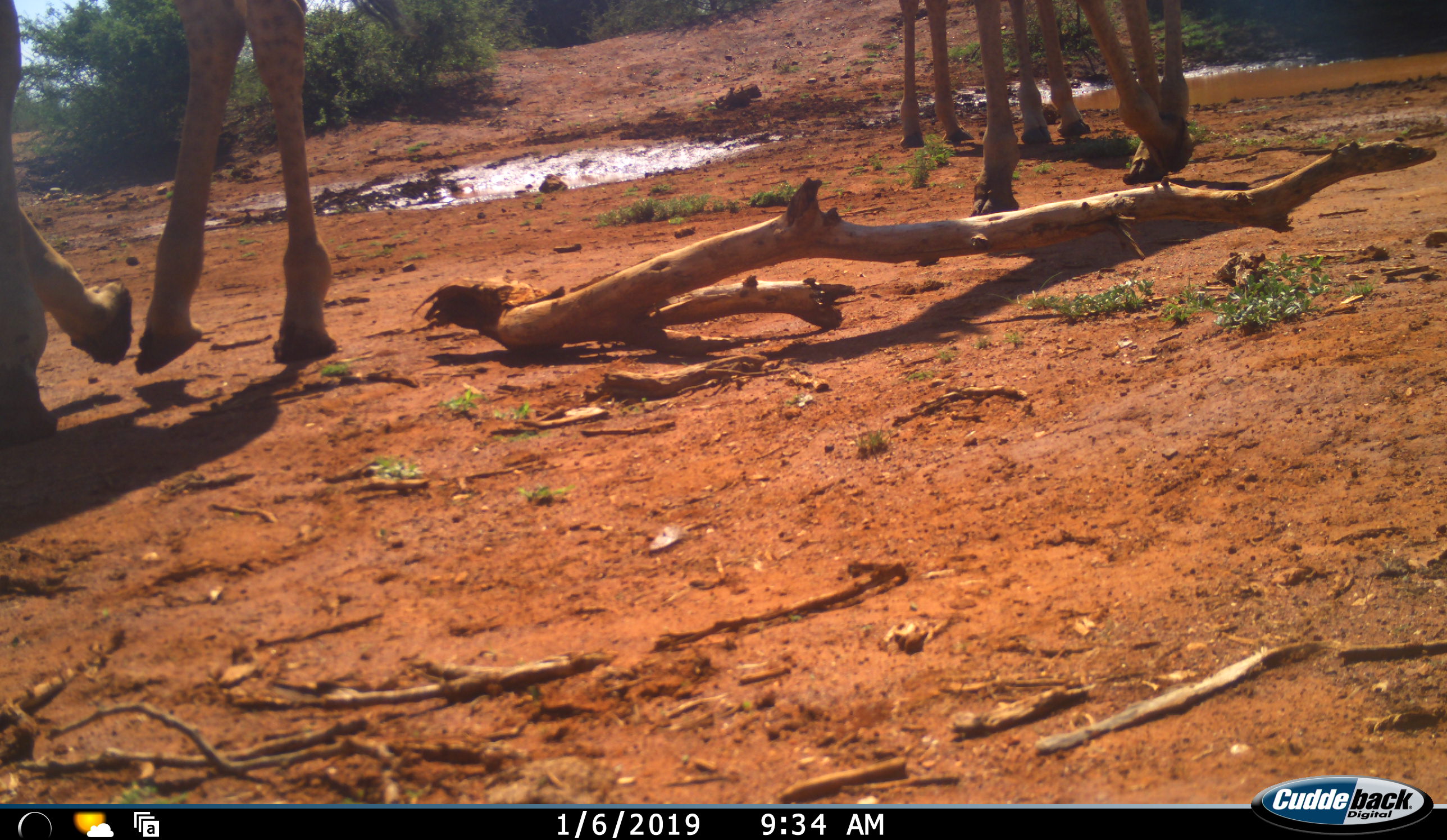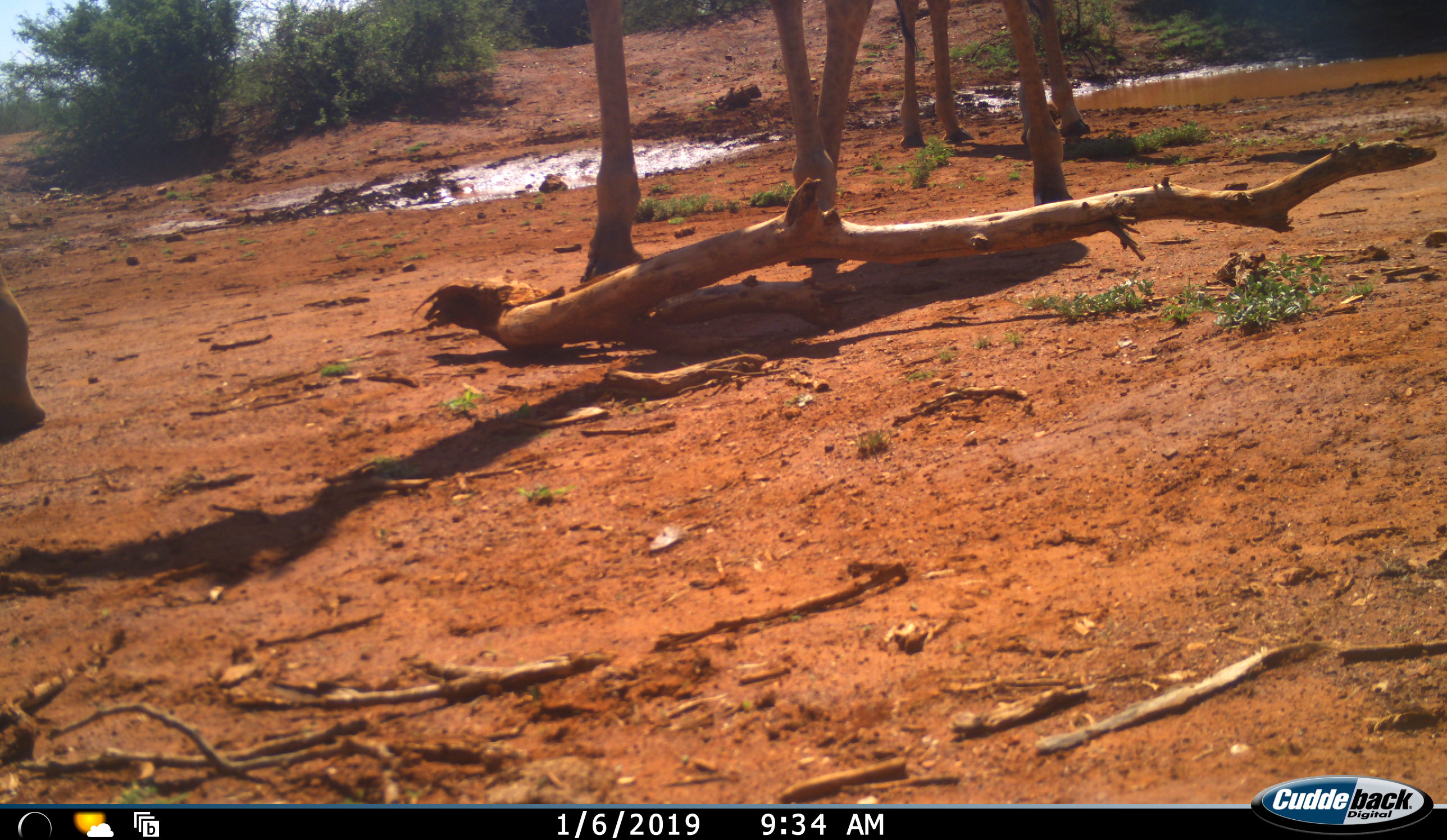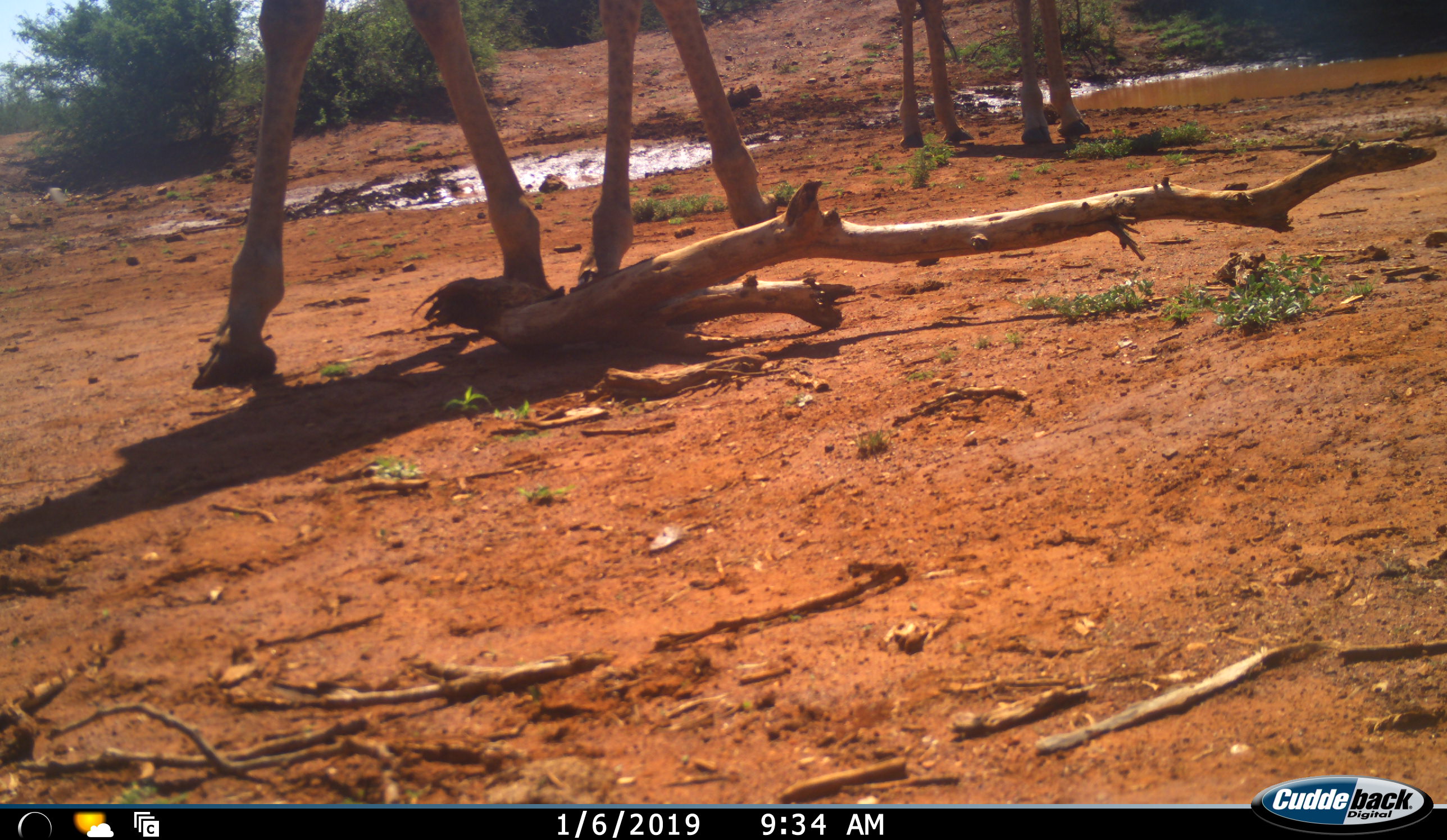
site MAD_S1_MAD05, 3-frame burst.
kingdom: Animalia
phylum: Chordata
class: Mammalia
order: Artiodactyla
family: Giraffidae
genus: Giraffa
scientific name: Giraffa camelopardalis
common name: giraffe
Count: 3.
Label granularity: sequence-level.